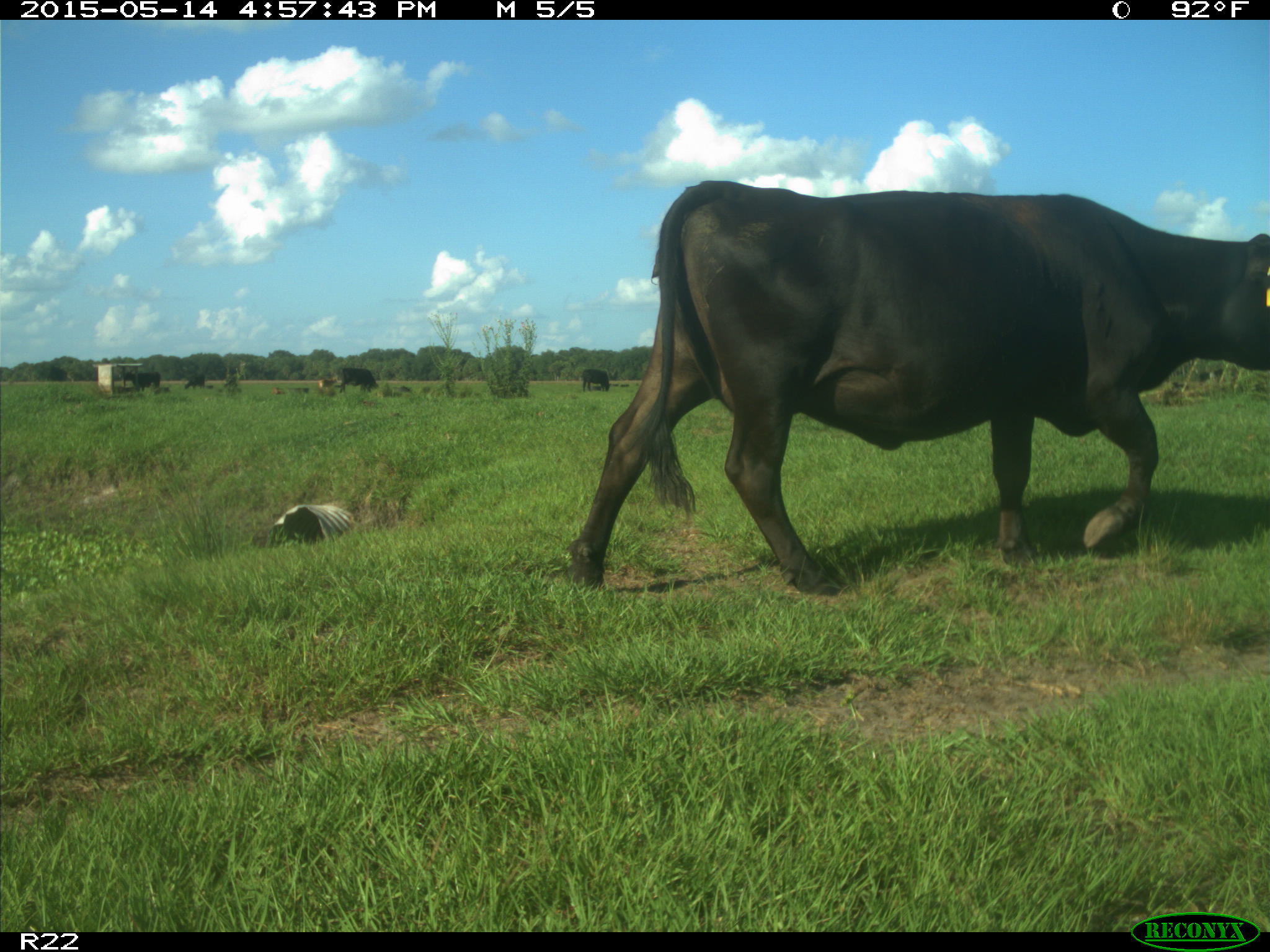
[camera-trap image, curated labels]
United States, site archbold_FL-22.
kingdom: Animalia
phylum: Chordata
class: Mammalia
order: Artiodactyla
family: Bovidae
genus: Bos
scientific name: Bos taurus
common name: domestic cow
Bos taurus (domestic cow).